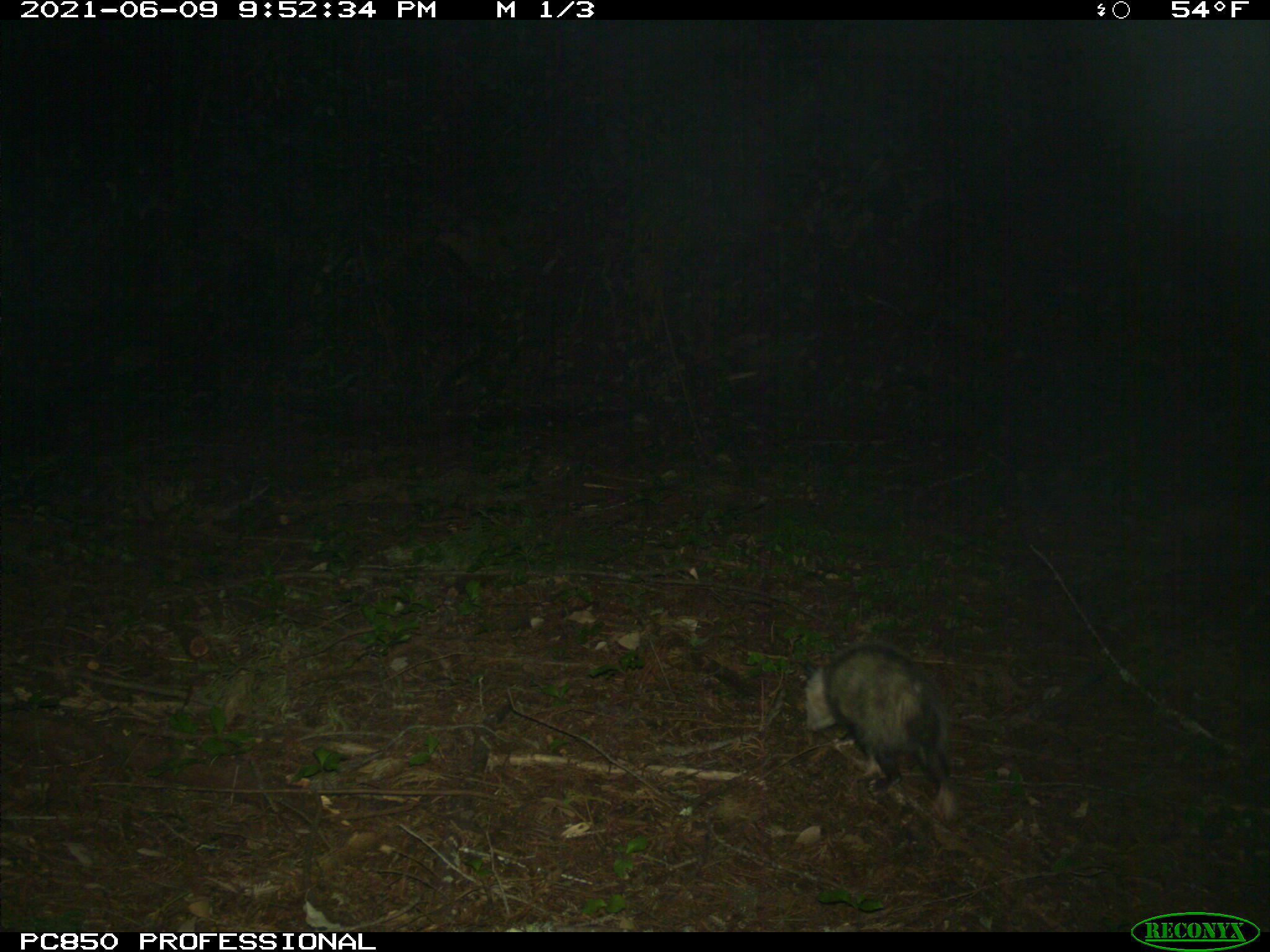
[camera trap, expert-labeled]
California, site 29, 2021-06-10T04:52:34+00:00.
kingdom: Animalia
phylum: Chordata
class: Mammalia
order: Didelphimorphia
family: Didelphidae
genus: Didelphis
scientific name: Didelphis virginiana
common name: virginia opossum